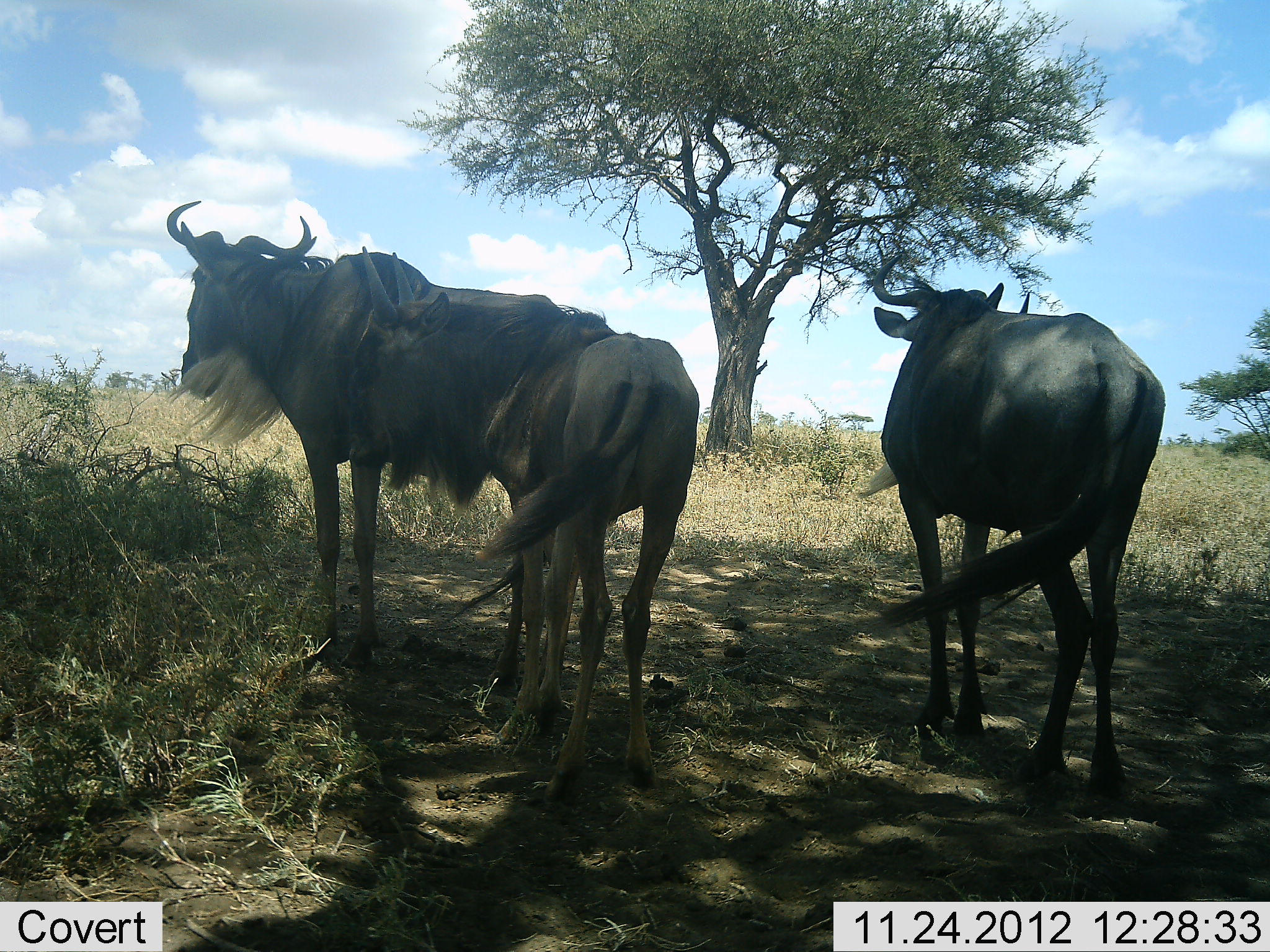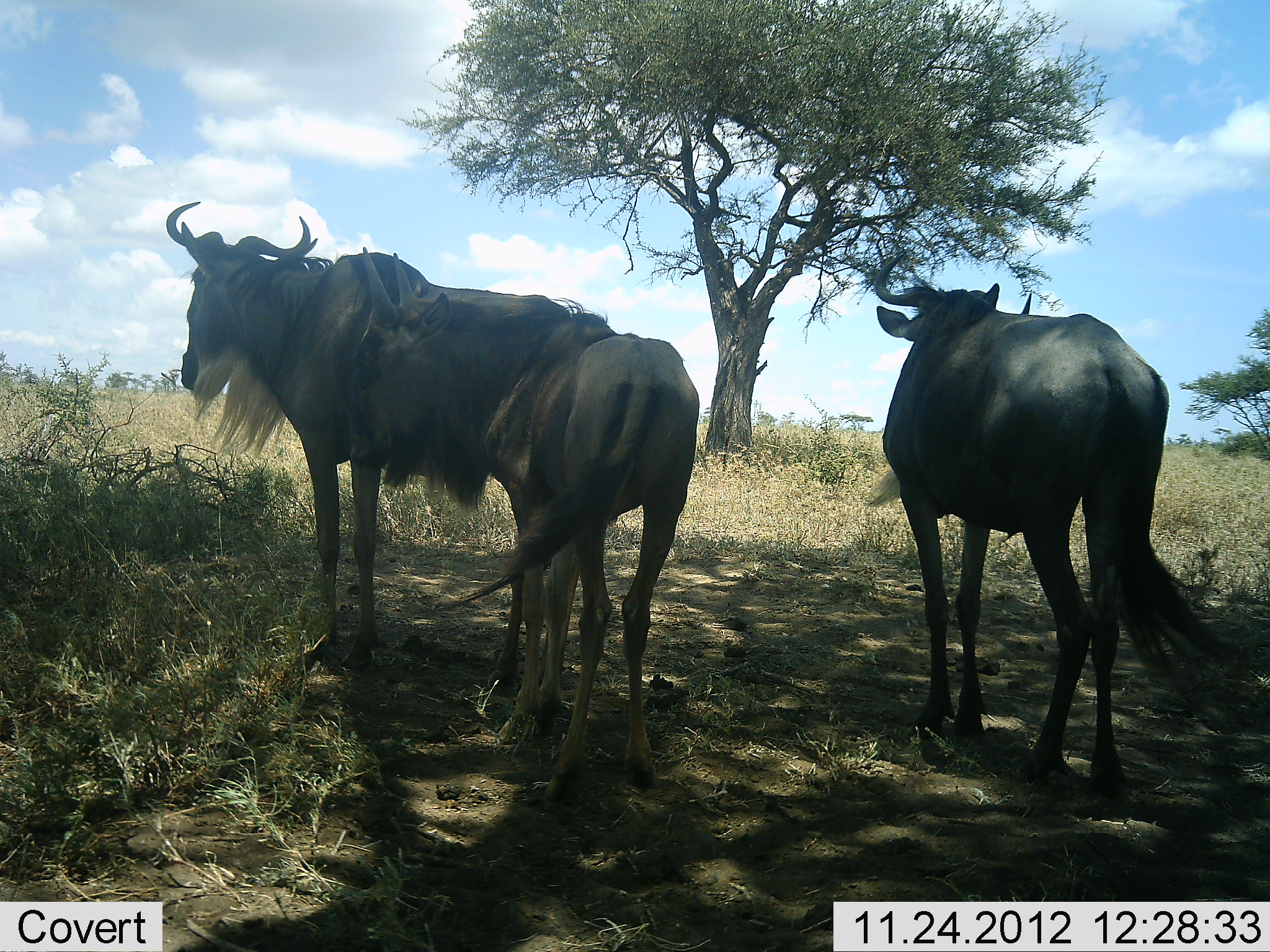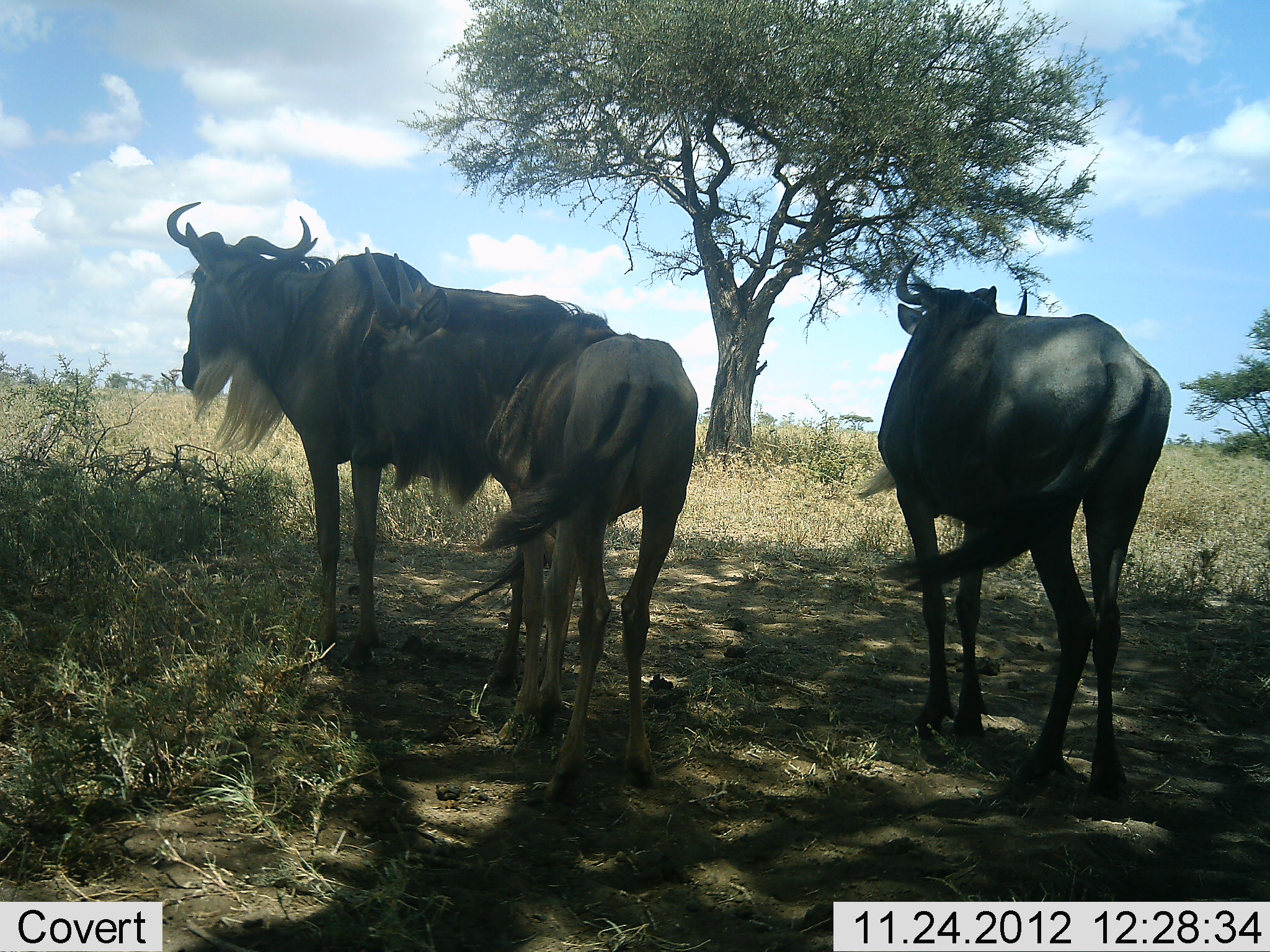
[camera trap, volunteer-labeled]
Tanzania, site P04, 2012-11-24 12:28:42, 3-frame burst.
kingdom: Animalia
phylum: Chordata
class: Mammalia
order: Artiodactyla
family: Bovidae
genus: Connochaetes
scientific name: Connochaetes taurinus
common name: blue wildebeest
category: wildebeest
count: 3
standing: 100%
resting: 0%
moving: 0%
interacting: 0%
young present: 30%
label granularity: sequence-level